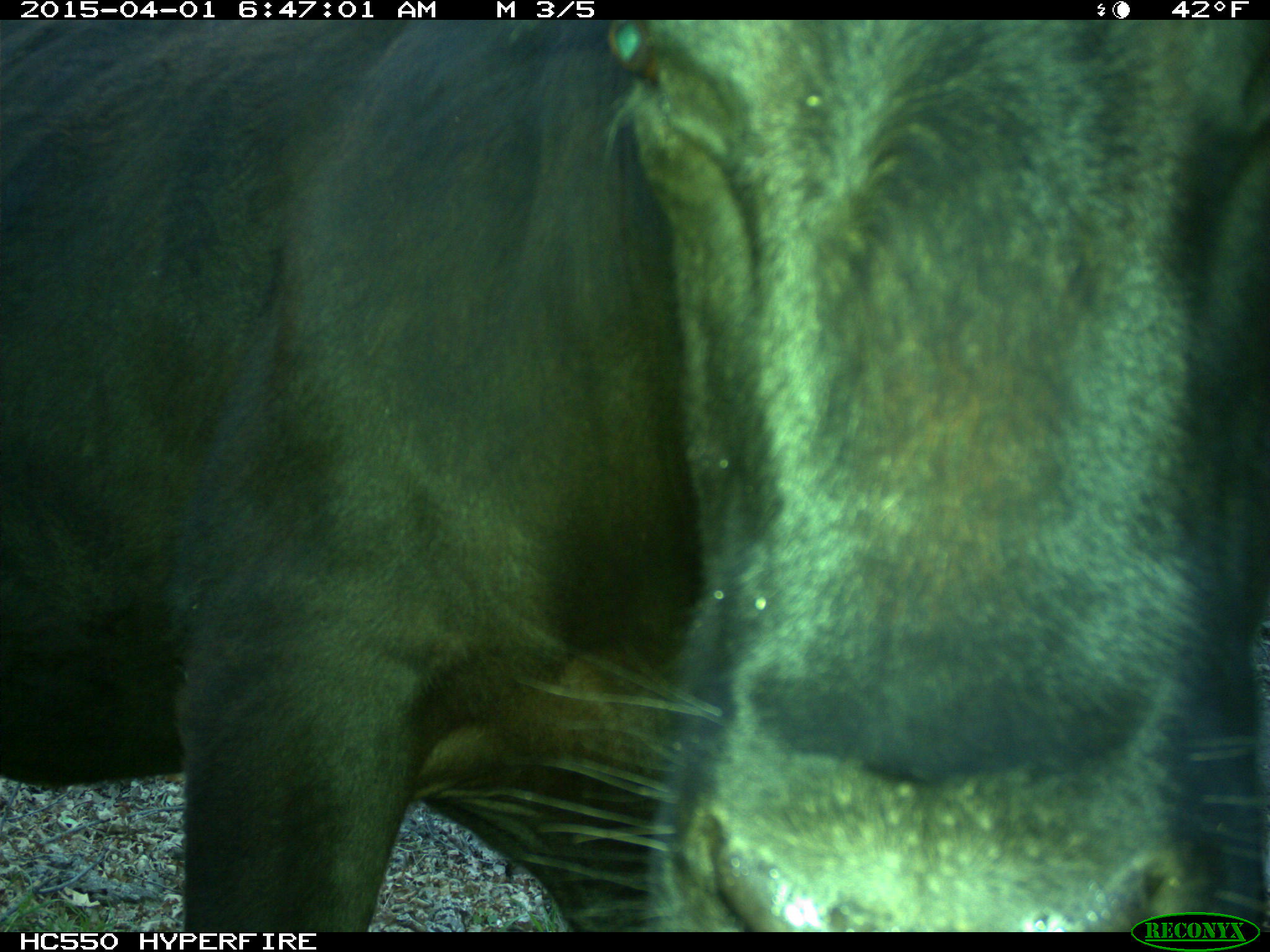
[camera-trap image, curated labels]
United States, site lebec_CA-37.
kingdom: Animalia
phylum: Chordata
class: Mammalia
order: Artiodactyla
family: Bovidae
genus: Bos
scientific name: Bos taurus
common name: domestic cow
Bos taurus (domestic cow).